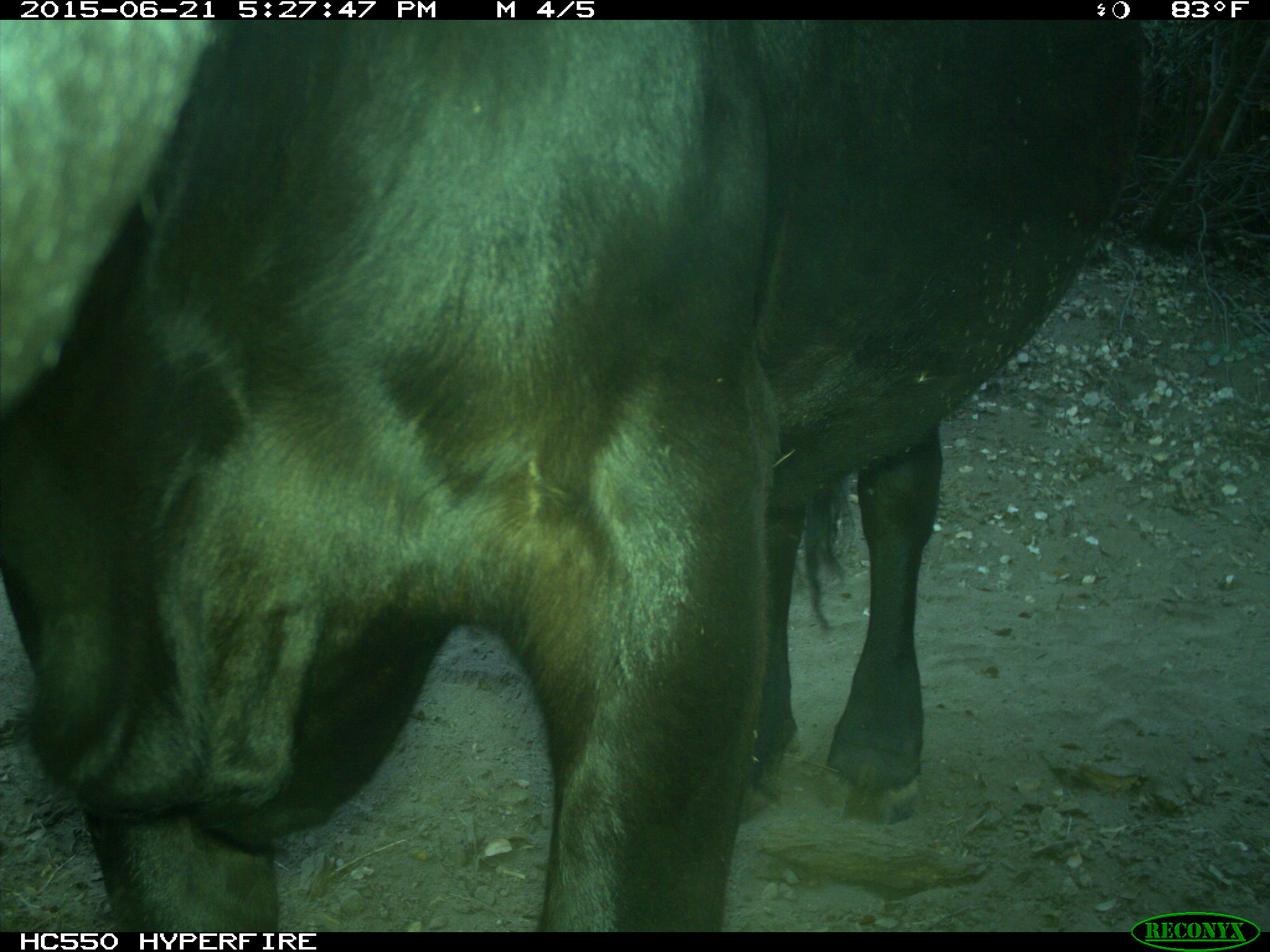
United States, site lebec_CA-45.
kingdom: Animalia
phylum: Chordata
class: Mammalia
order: Artiodactyla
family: Bovidae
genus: Bos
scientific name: Bos taurus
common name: domestic cow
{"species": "Bos taurus (domestic cow)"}